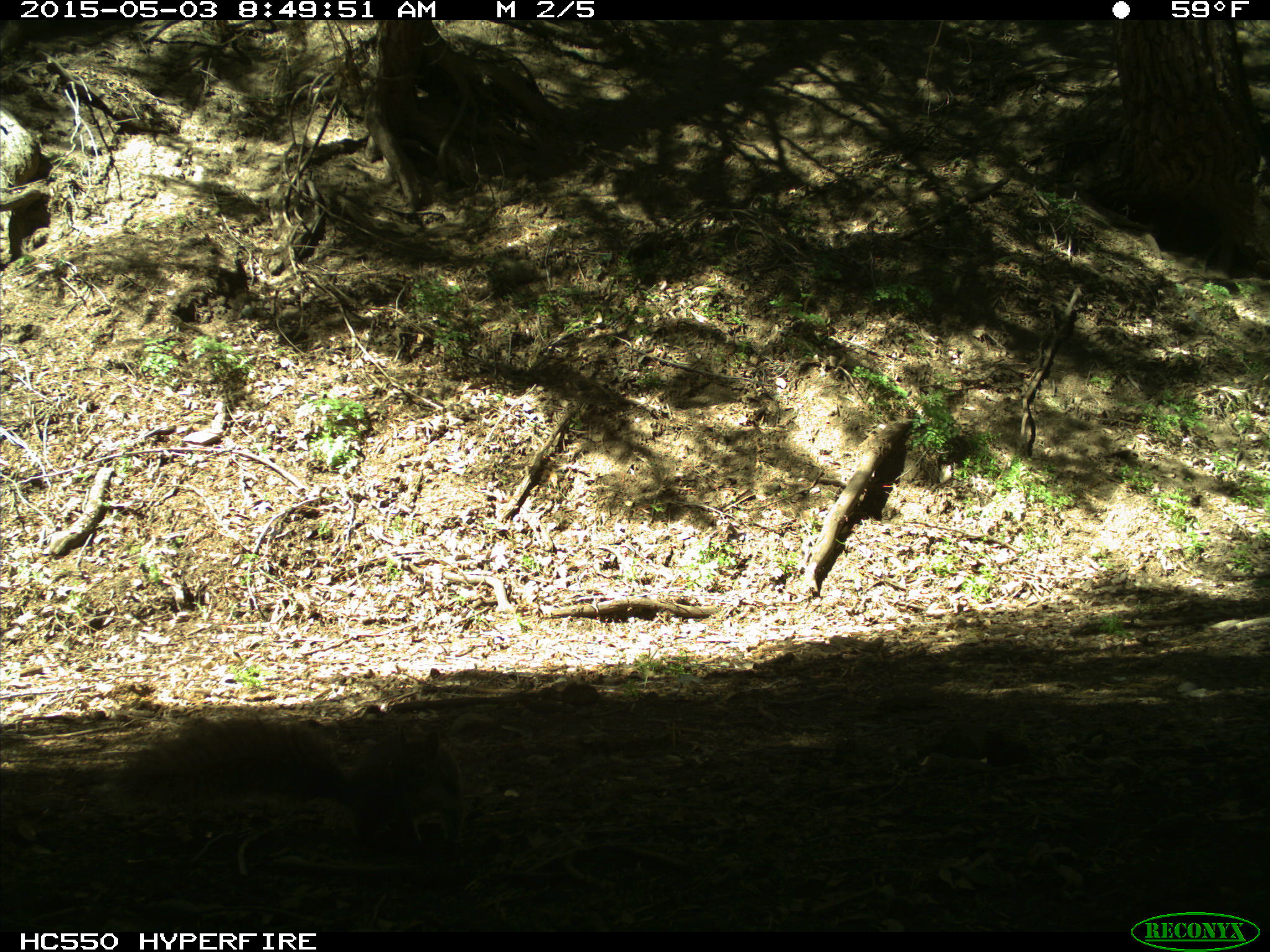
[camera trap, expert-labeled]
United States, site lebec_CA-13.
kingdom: Animalia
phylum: Chordata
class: Mammalia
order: Rodentia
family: Sciuridae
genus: Sciurus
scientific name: Sciurus carolinensis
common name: eastern gray squirrel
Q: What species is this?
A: Sciurus carolinensis (eastern gray squirrel).